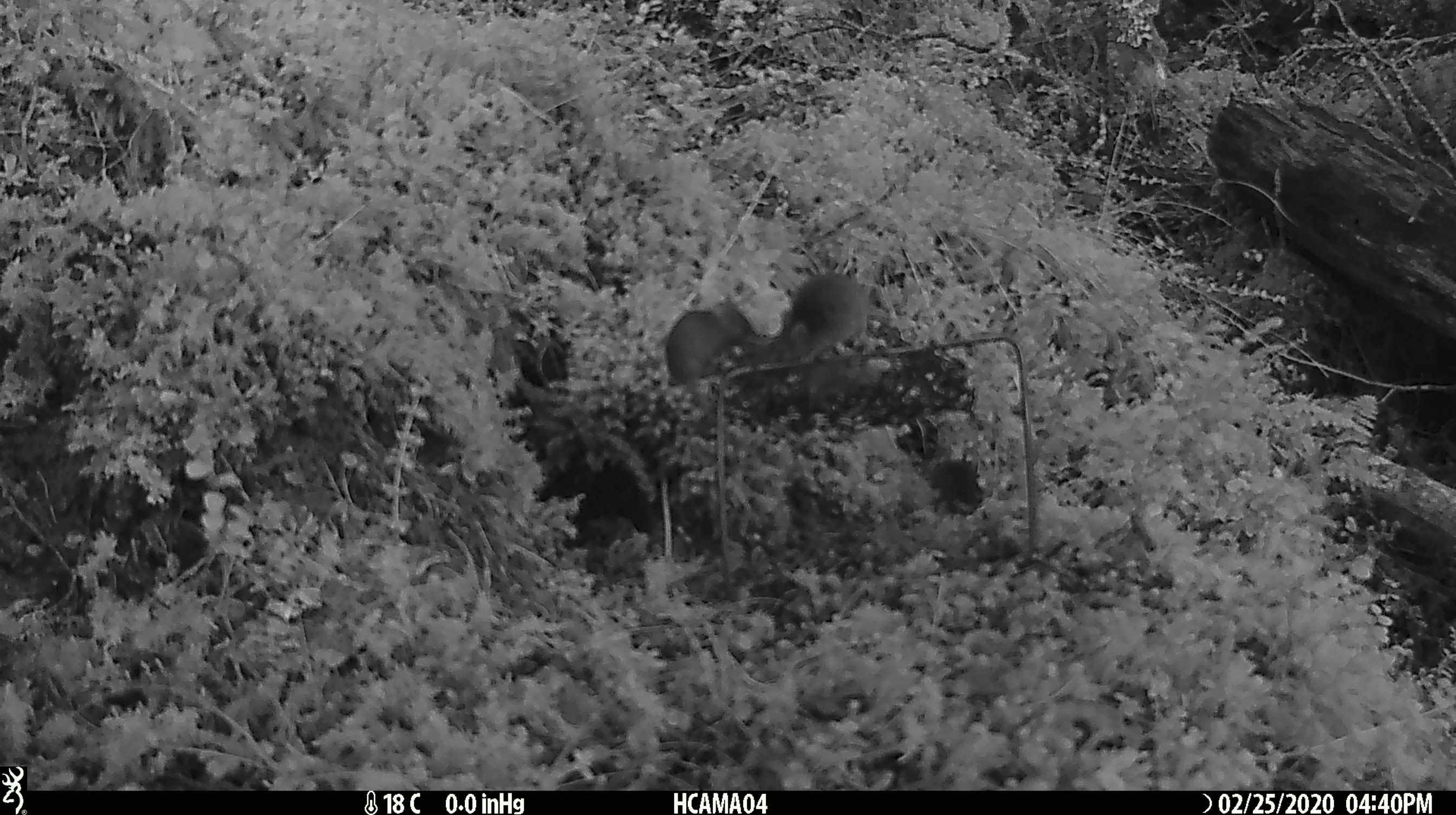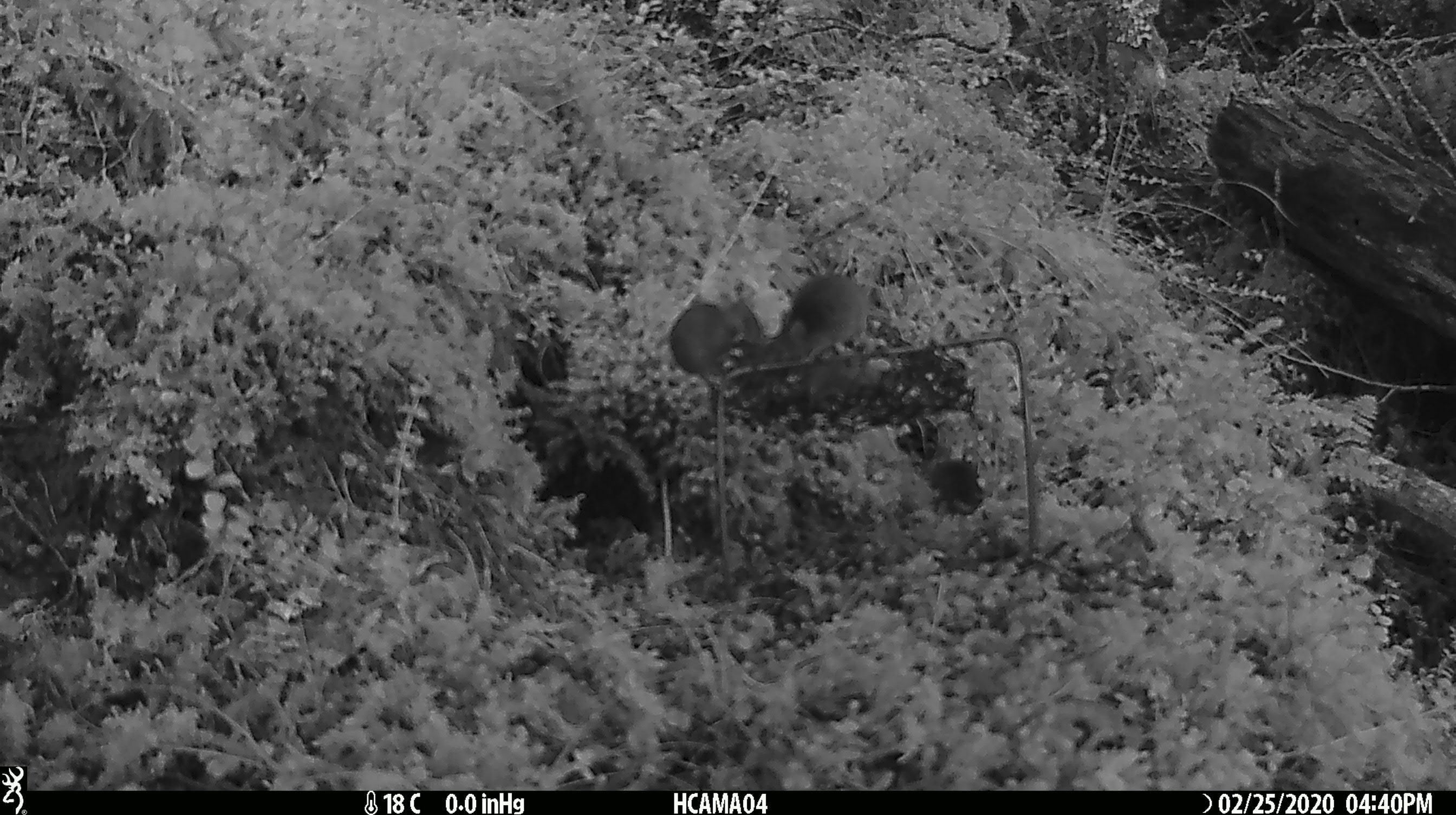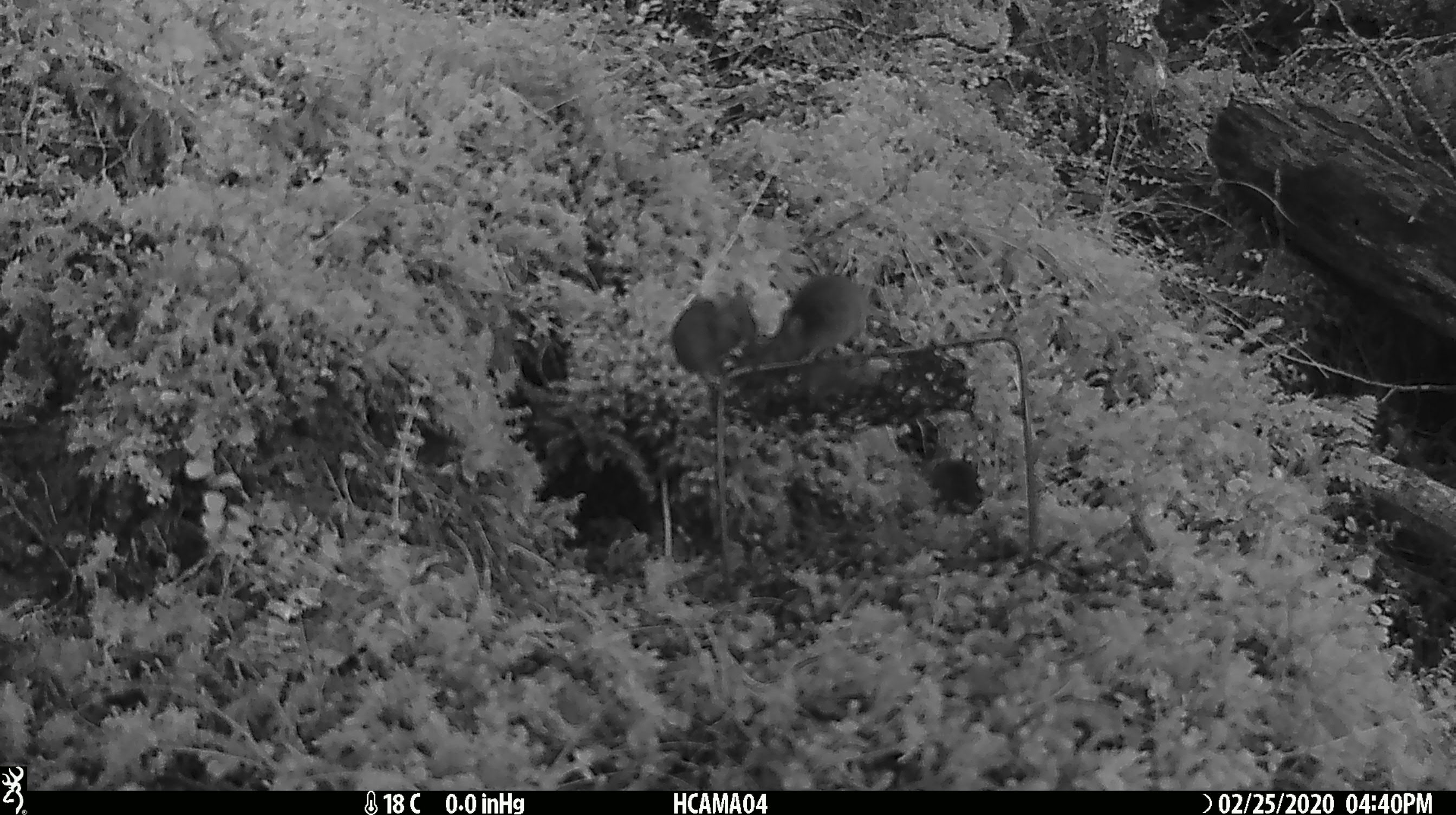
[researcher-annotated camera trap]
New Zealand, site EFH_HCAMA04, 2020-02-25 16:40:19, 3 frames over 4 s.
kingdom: Animalia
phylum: Chordata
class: Mammalia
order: Rodentia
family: Muridae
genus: Mus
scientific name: Mus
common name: mouse